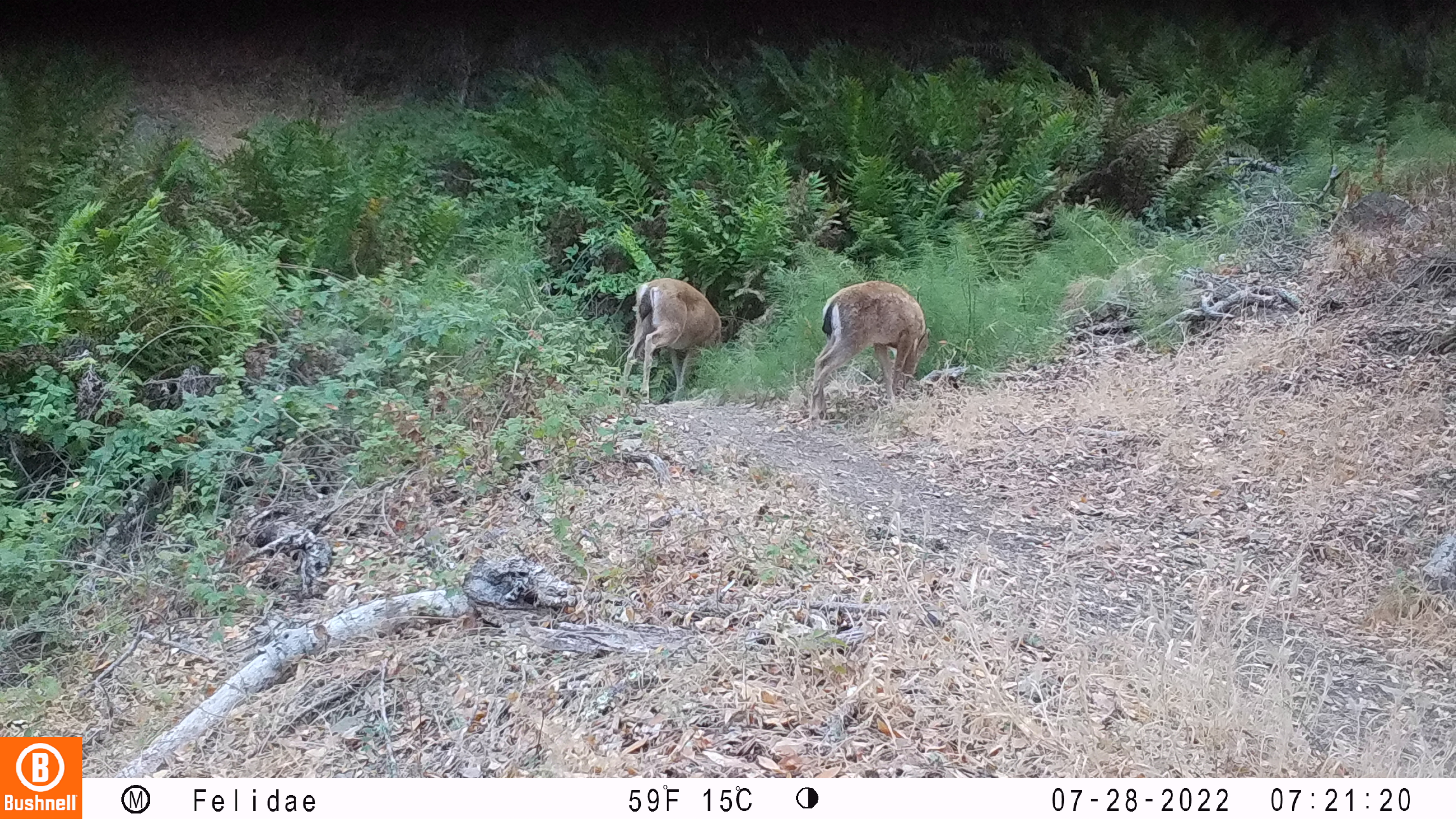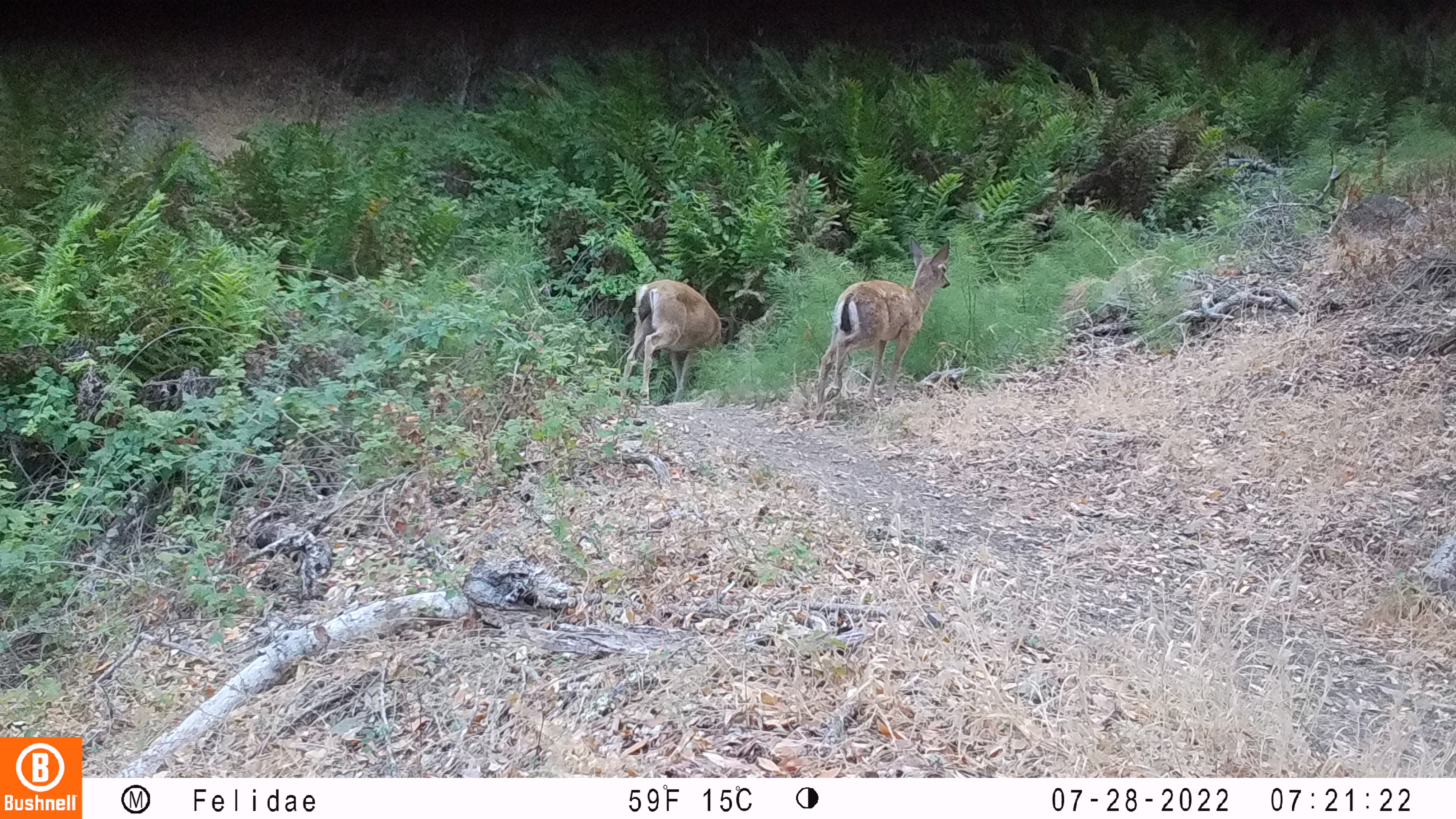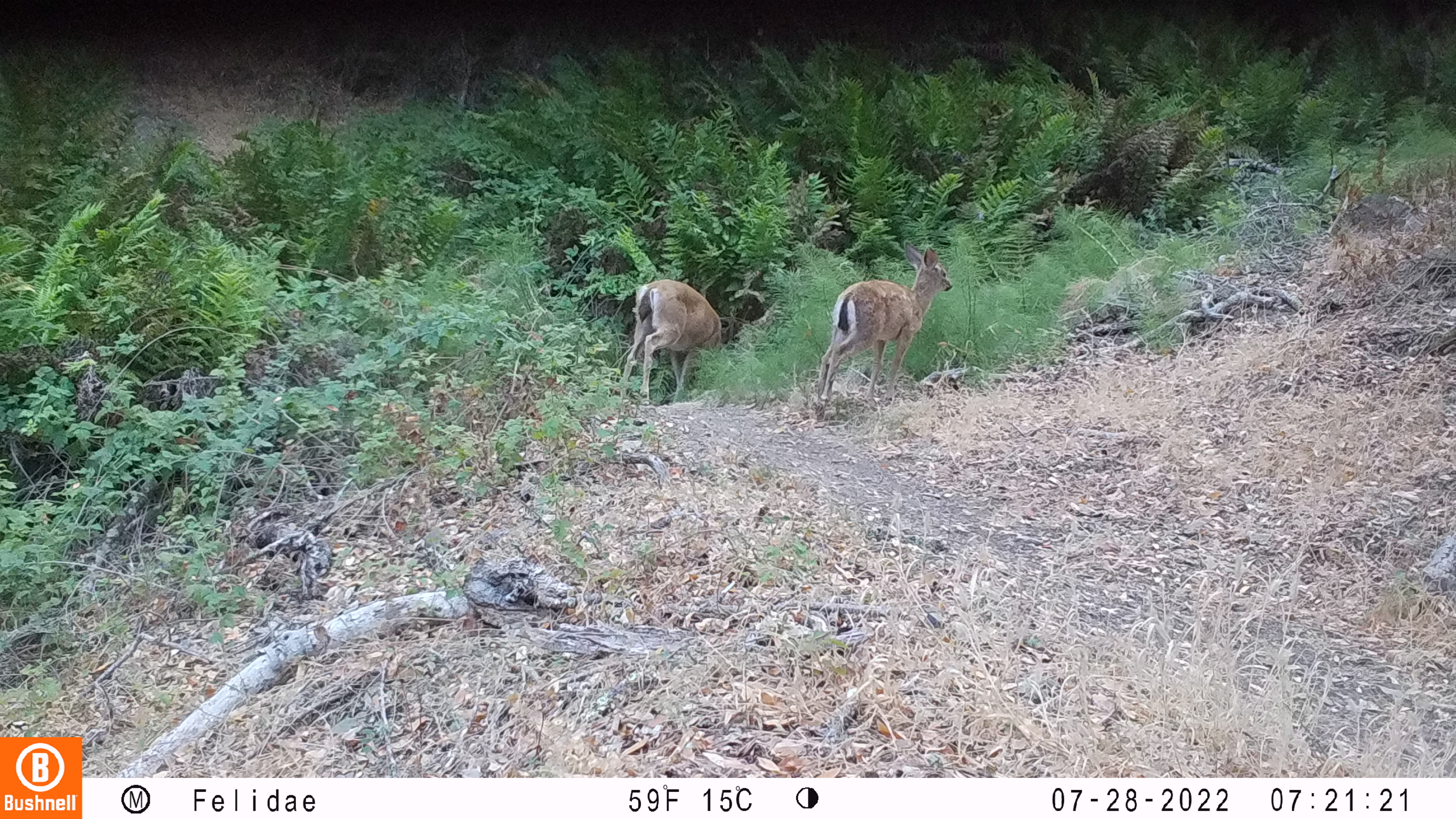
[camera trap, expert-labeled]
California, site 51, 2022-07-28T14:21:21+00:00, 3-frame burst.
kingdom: Animalia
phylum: Chordata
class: Mammalia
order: Artiodactyla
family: Cervidae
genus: Odocoileus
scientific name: Odocoileus hemionus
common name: mule deer